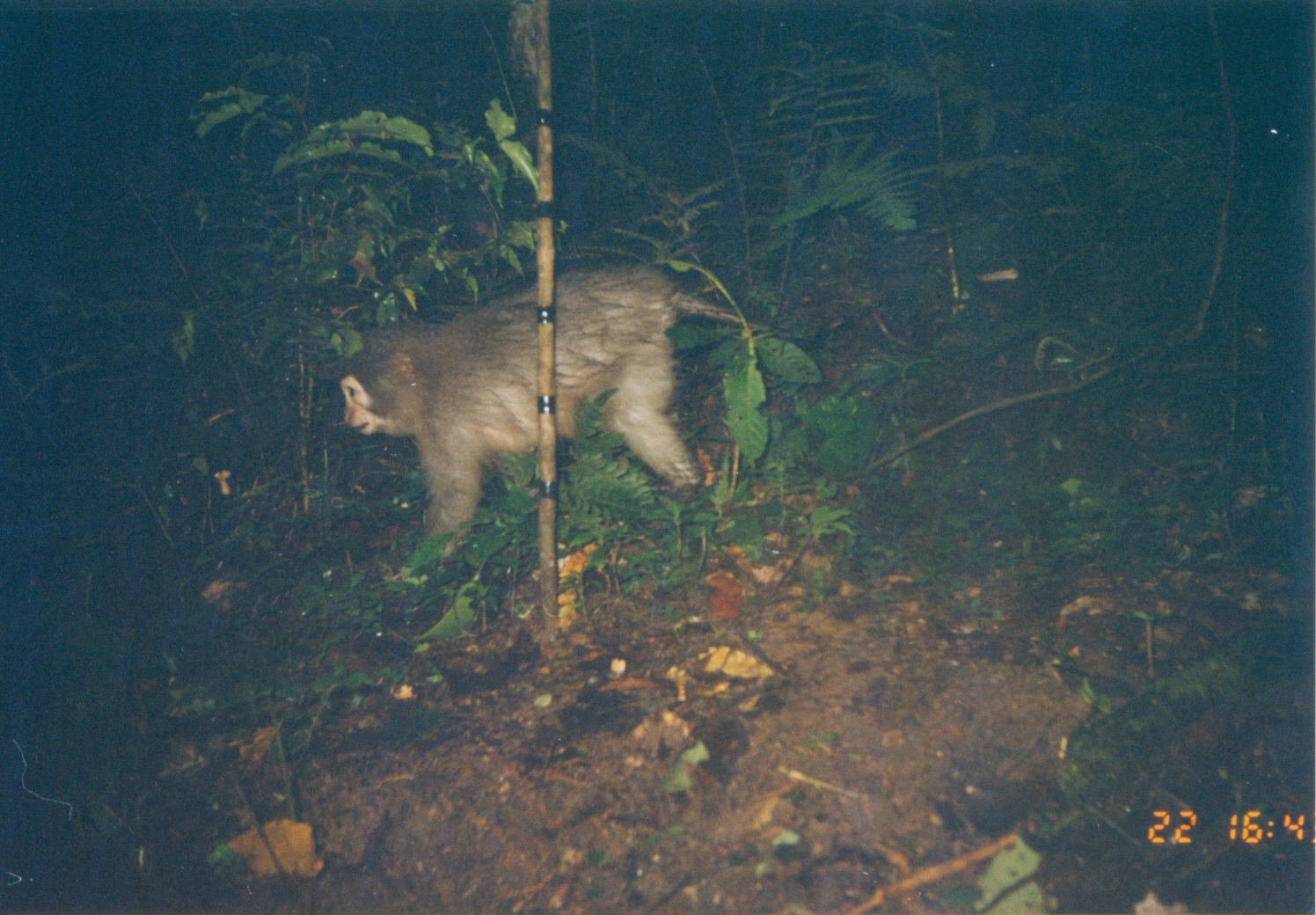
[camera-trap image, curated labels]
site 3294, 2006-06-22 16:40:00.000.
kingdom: Animalia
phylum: Chordata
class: Mammalia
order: Primates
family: Cercopithecidae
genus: Cercocebus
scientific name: Cercocebus sanjei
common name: sanje mangabey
Cercocebus sanjei (sanje mangabey), count 1.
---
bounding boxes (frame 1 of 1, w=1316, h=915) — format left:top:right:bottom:
cercocebus sanjei: 341:265:785:570